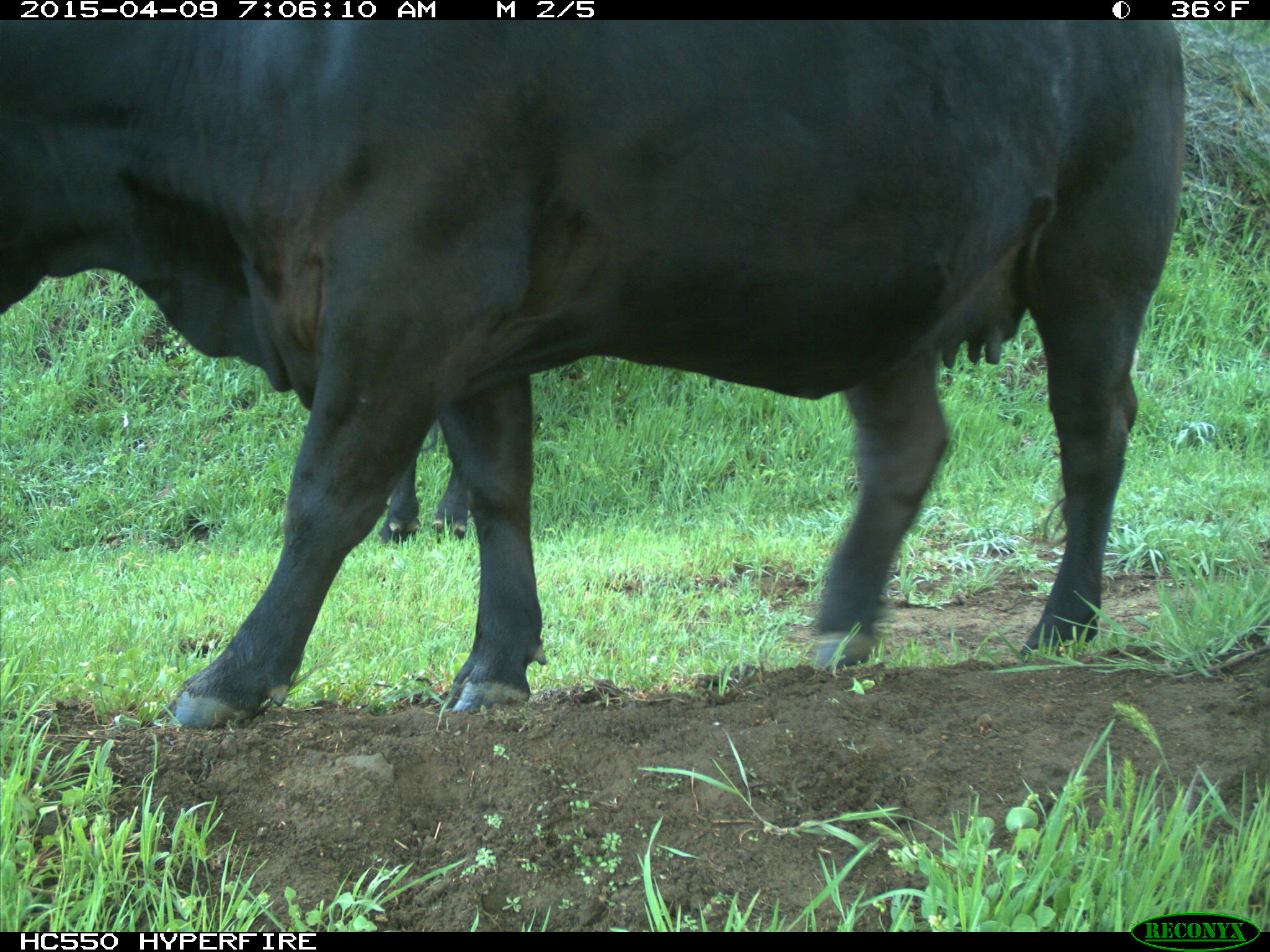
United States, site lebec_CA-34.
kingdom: Animalia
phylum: Chordata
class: Mammalia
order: Artiodactyla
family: Bovidae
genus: Bos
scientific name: Bos taurus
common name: domestic cow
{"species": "Bos taurus (domestic cow)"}